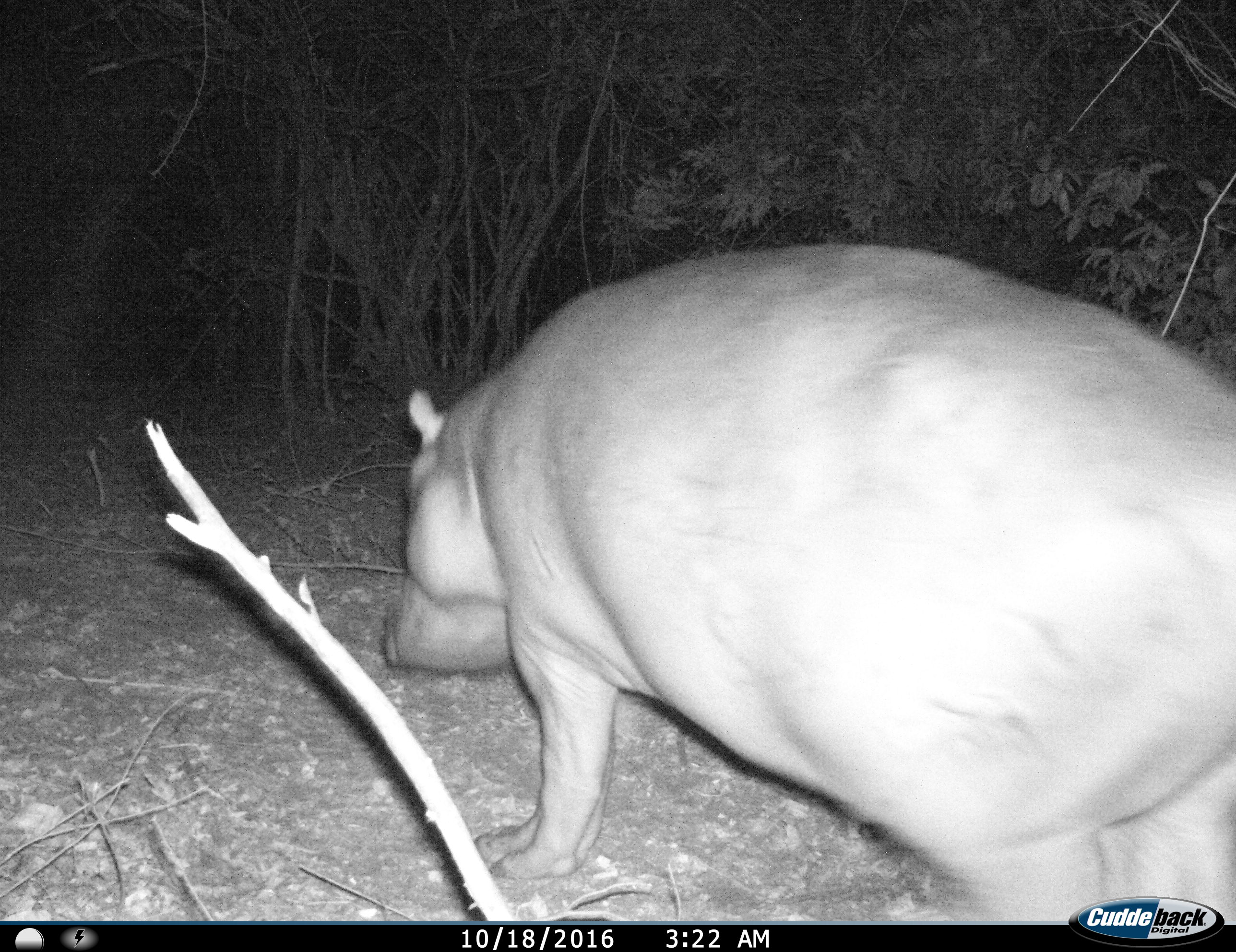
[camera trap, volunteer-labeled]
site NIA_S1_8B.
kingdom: Animalia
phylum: Chordata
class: Mammalia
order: Artiodactyla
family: Hippopotamidae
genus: Hippopotamus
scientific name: Hippopotamus amphibius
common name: hippopotamus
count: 1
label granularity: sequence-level